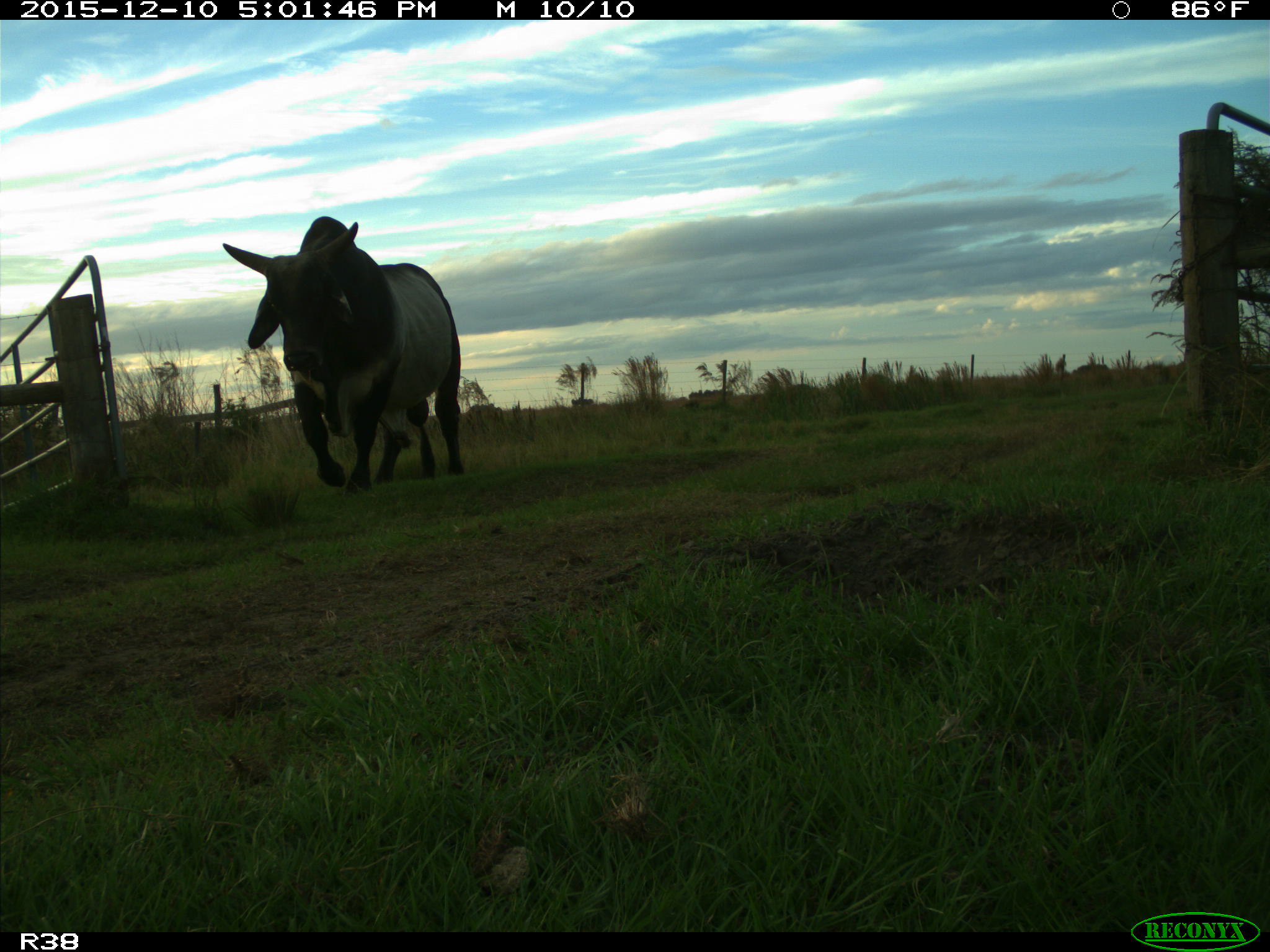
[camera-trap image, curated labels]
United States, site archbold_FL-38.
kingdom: Animalia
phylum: Chordata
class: Mammalia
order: Artiodactyla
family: Bovidae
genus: Bos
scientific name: Bos taurus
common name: domestic cow